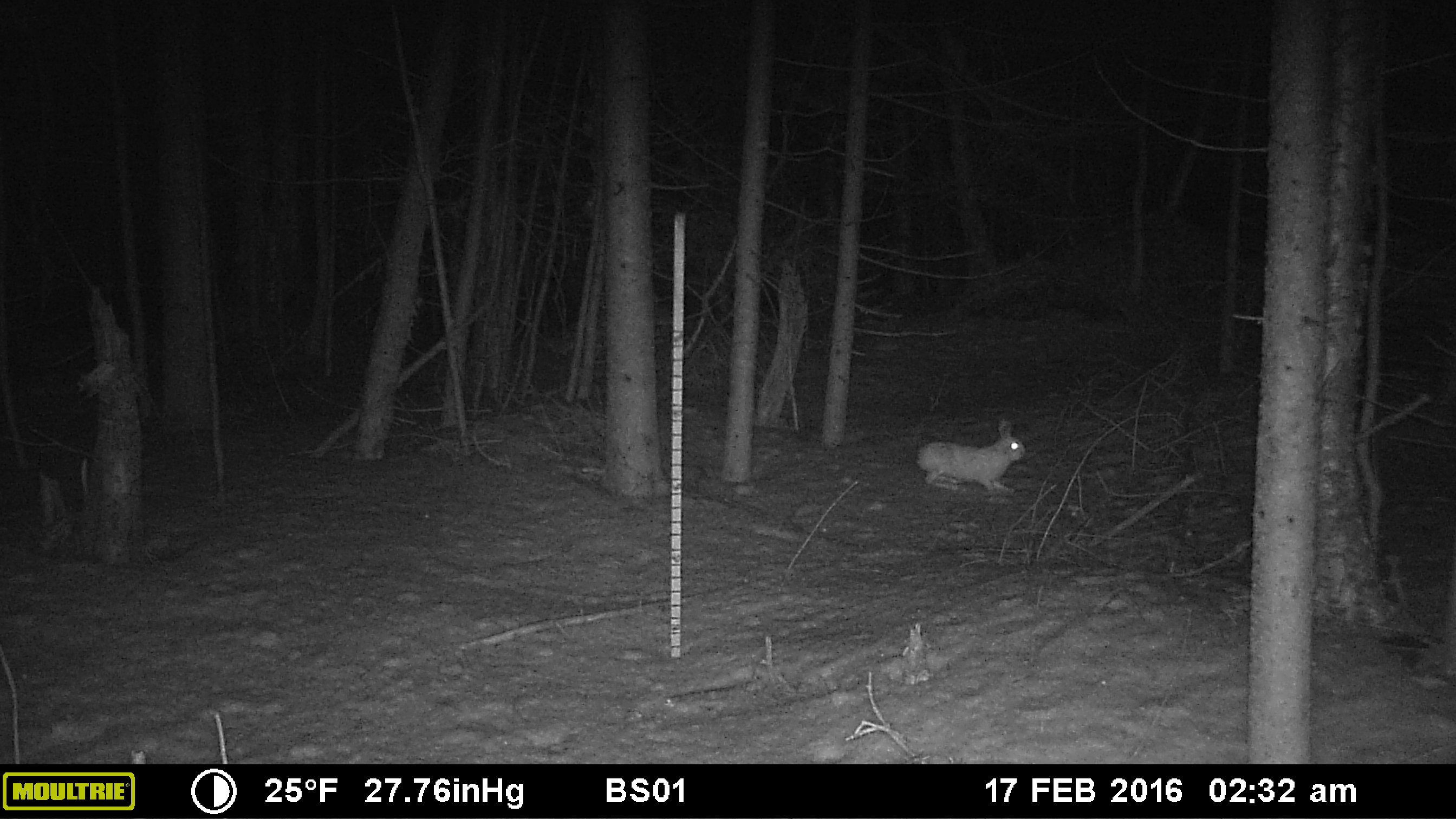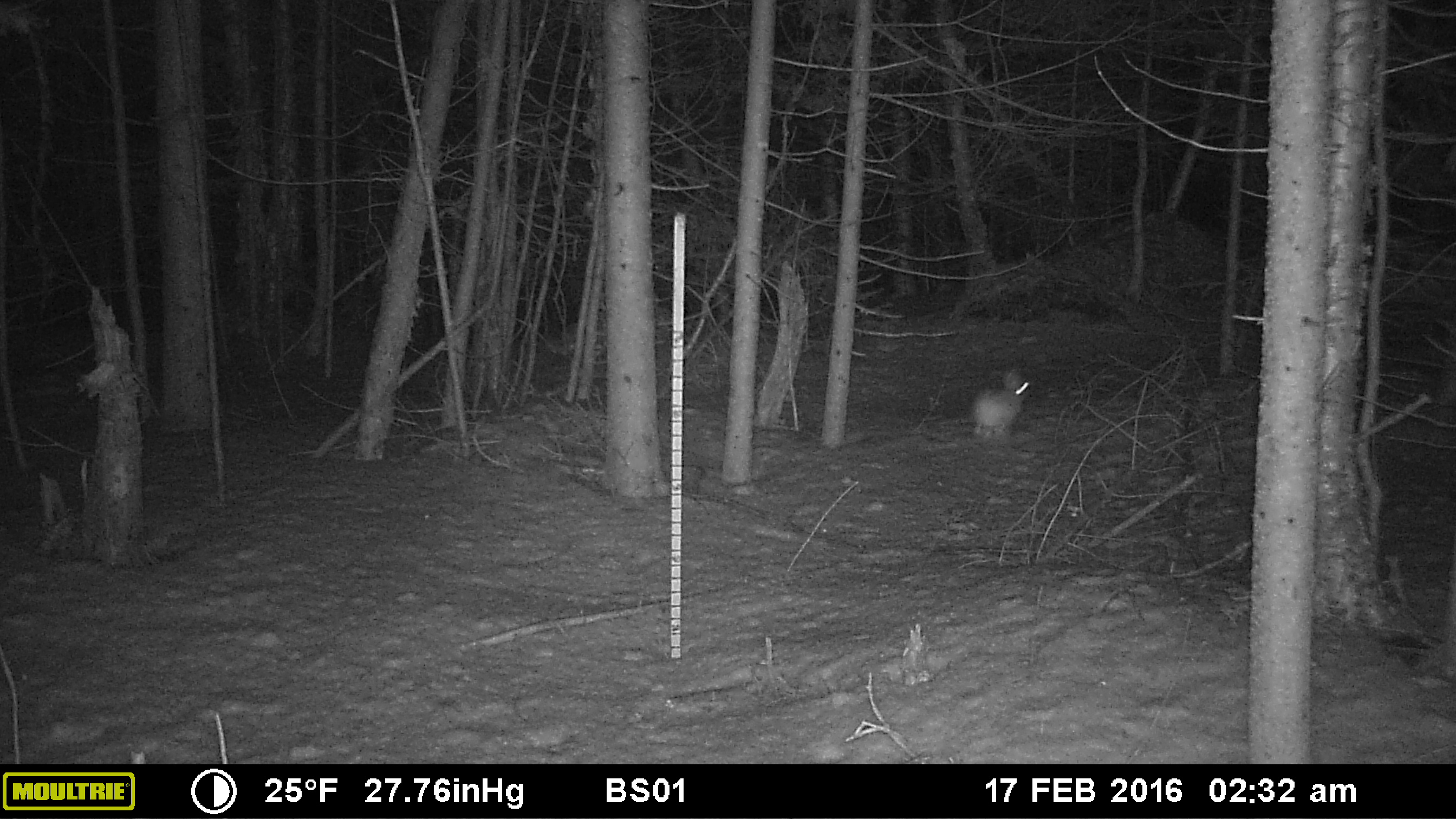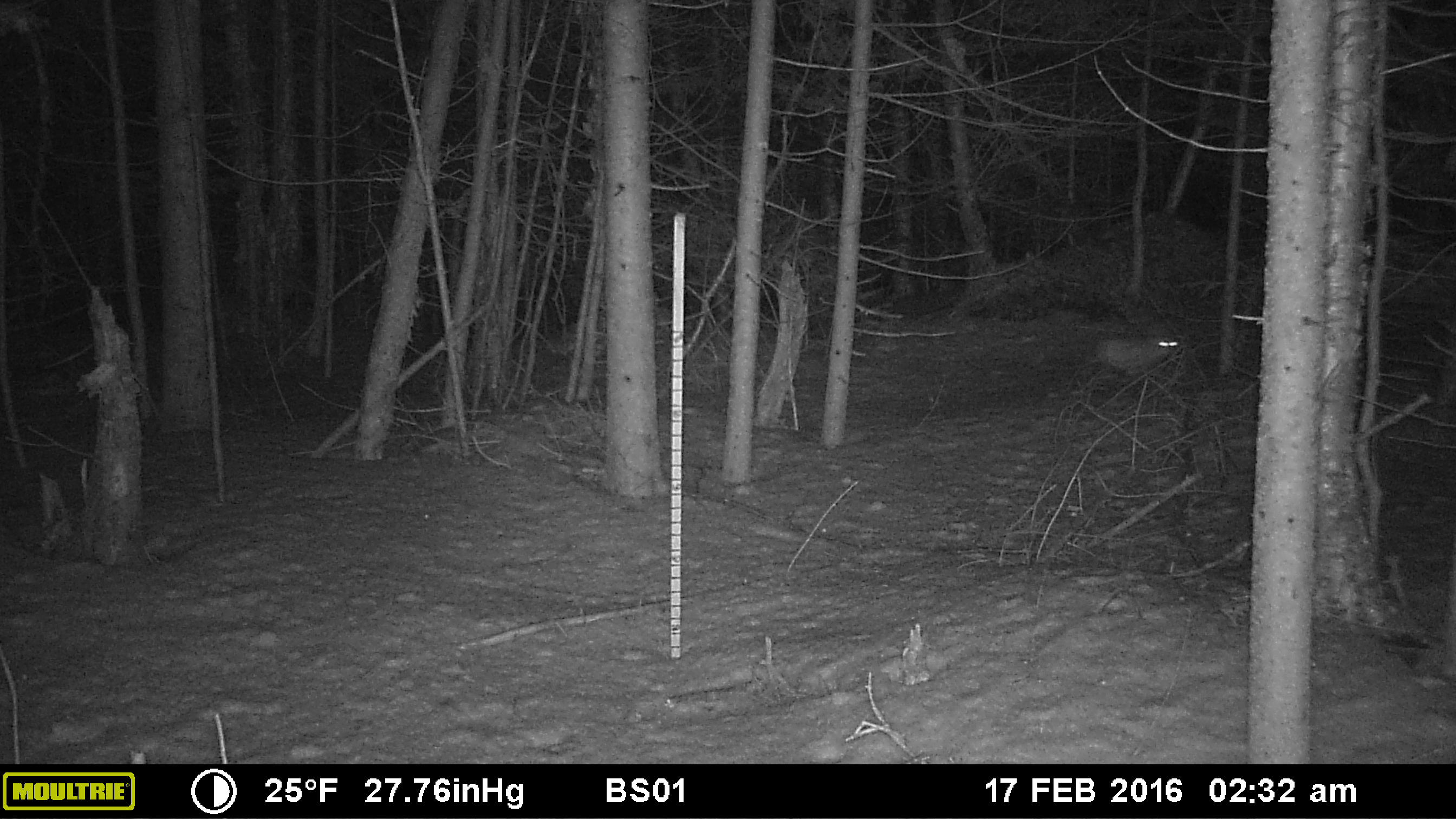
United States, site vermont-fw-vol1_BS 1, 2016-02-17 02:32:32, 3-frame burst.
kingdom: Animalia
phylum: Chordata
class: Mammalia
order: Lagomorpha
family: Leporidae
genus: Lepus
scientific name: Lepus americanus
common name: snowshoe hare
Snowshoe hare (Lepus americanus).